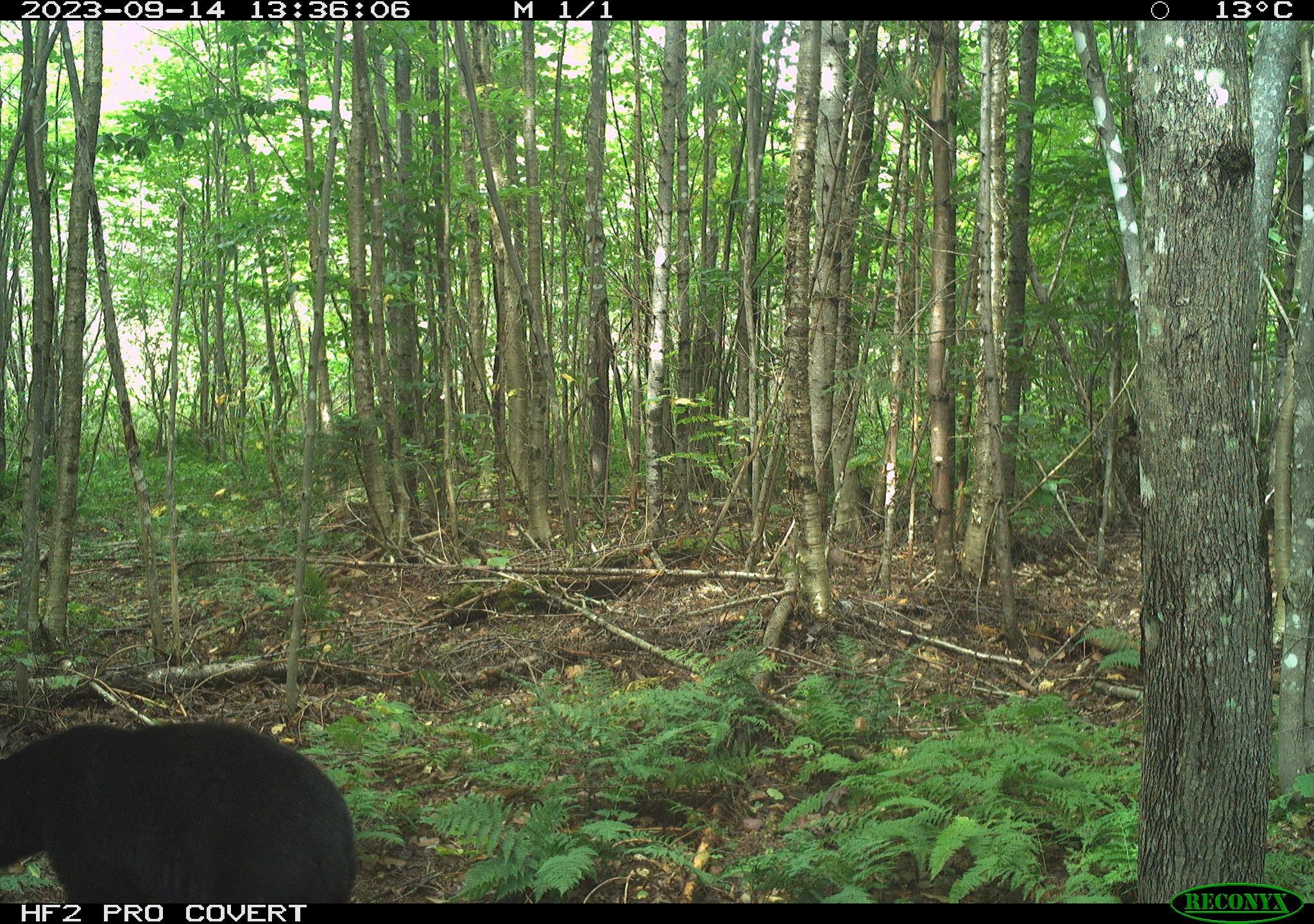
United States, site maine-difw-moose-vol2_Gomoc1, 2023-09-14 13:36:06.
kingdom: Animalia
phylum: Chordata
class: Mammalia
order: Carnivora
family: Ursidae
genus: Ursus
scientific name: Ursus americanus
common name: black bear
Black bear (Ursus americanus).